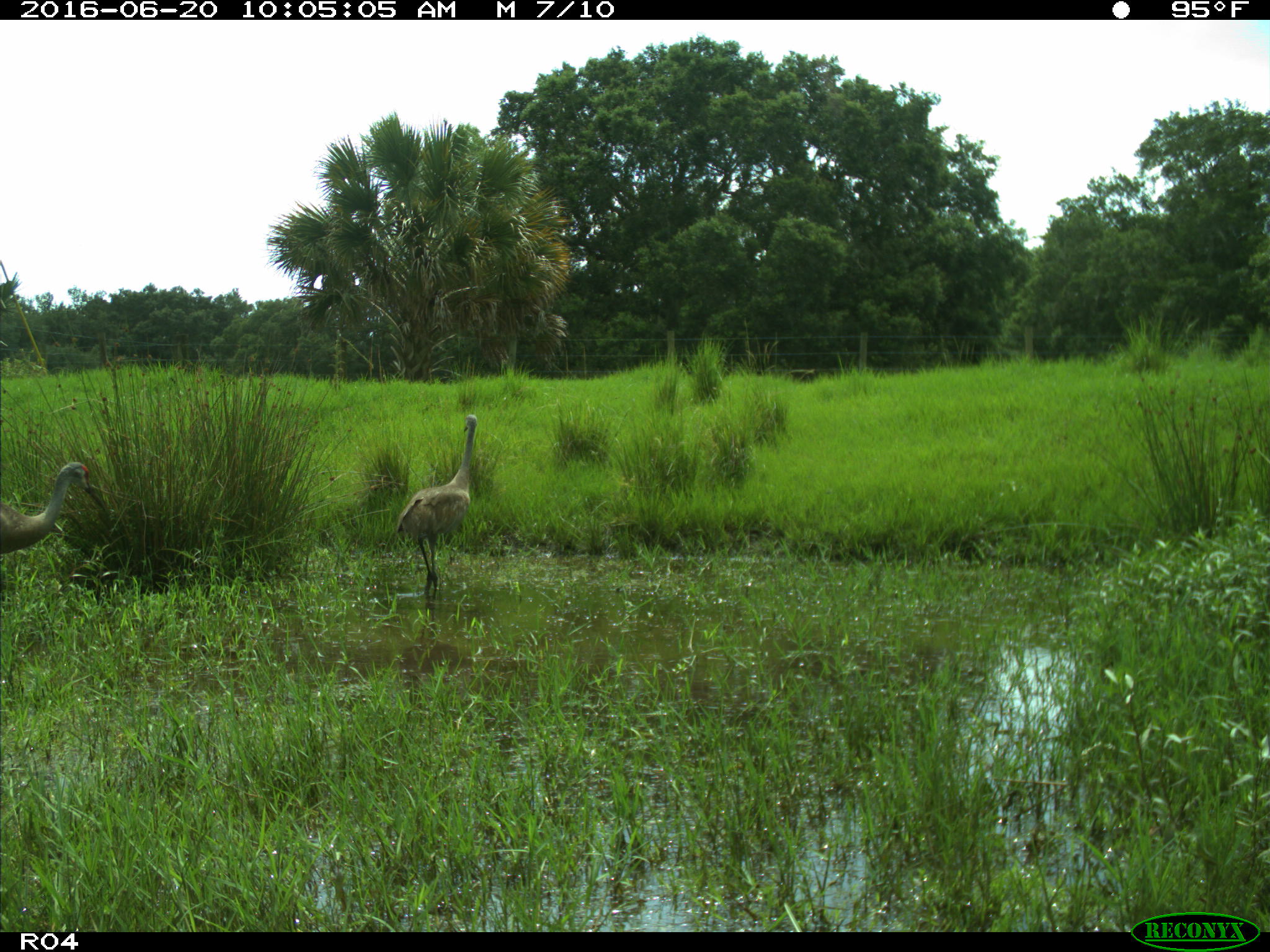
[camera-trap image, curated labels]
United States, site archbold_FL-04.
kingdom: Animalia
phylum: Chordata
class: Aves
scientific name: Aves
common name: birds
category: unidentified bird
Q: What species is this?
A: Unidentified bird (birds) (Aves).